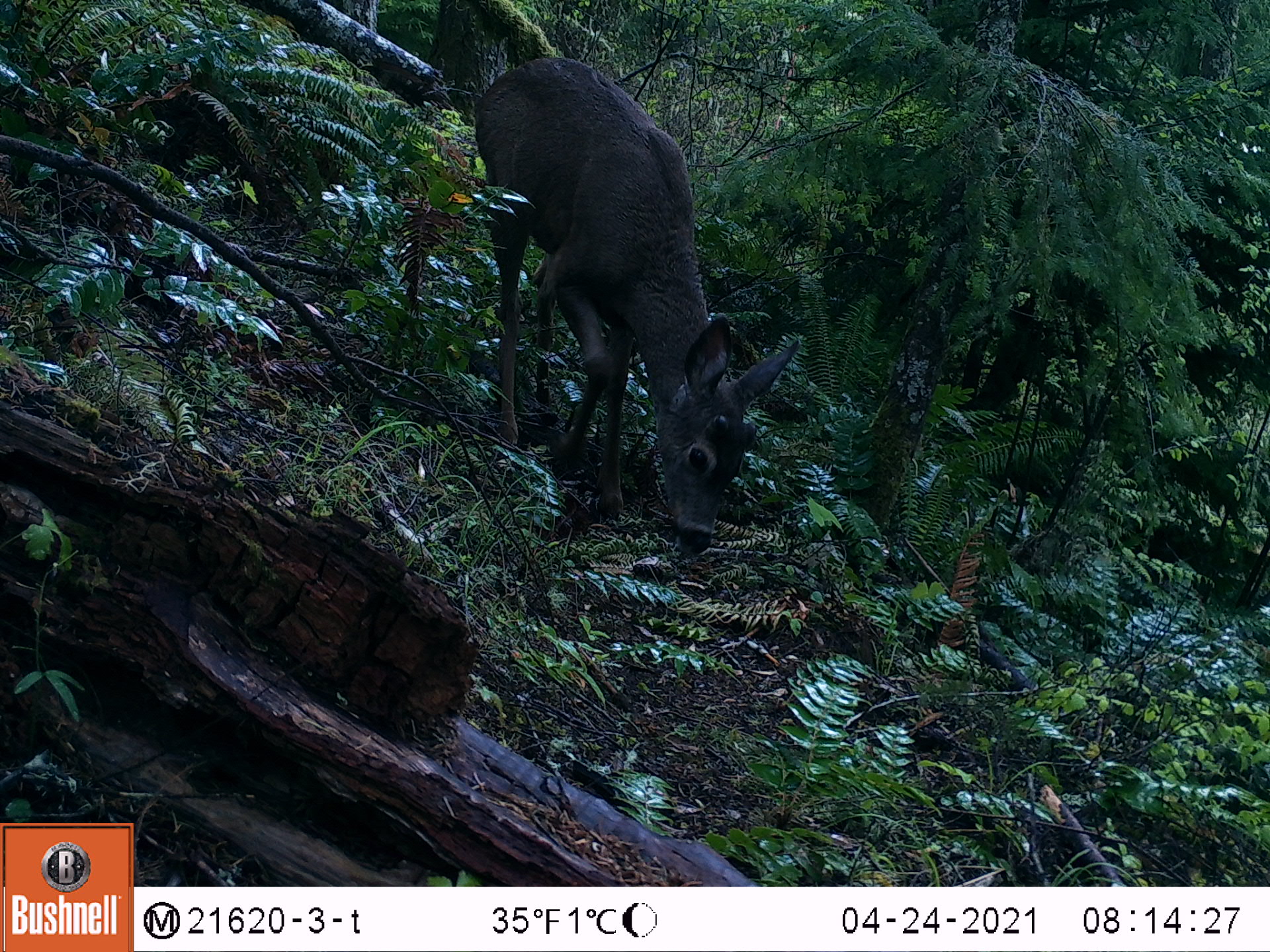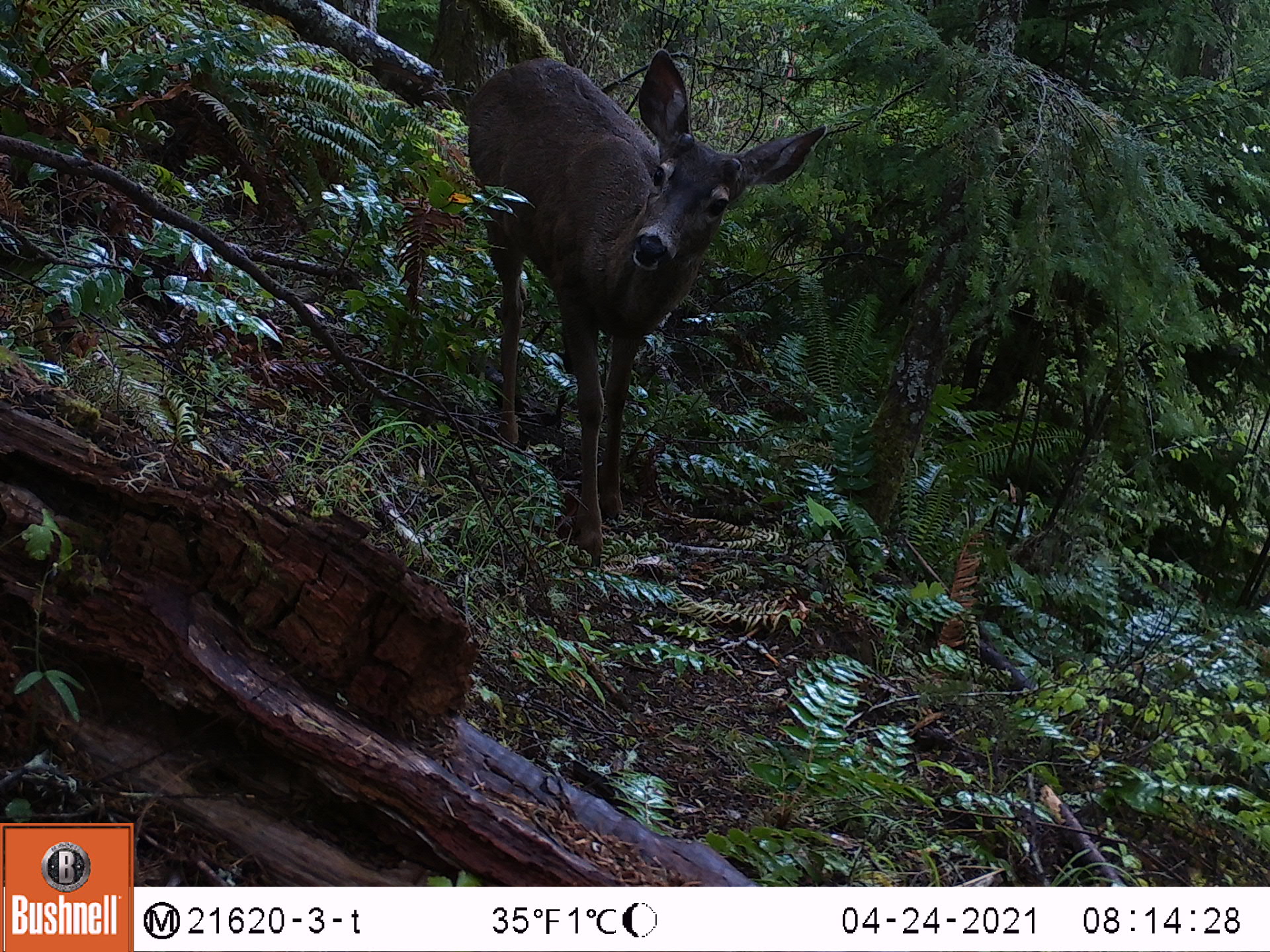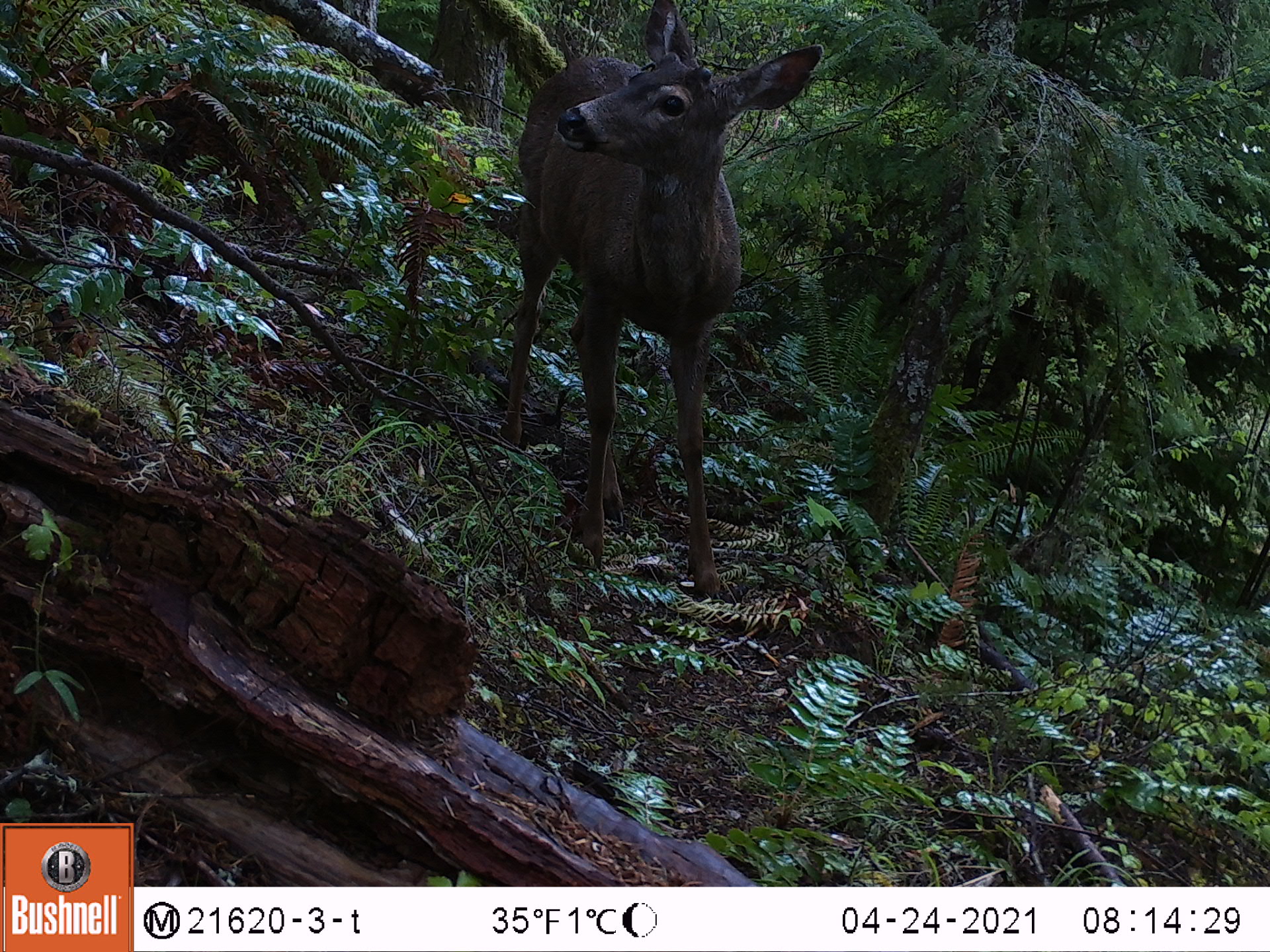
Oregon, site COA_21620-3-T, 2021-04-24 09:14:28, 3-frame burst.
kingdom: Animalia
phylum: Chordata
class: Mammalia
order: Artiodactyla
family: Cervidae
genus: Odocoileus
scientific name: Odocoileus hemionus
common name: black-tailed deer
Black-tailed deer (Odocoileus hemionus).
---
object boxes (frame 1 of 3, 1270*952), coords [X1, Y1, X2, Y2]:
black-tailed deer: [454, 48, 824, 583]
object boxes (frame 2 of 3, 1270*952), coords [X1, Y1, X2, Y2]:
black-tailed deer: [442, 32, 828, 630]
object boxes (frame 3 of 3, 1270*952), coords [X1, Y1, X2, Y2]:
black-tailed deer: [484, 0, 830, 645]